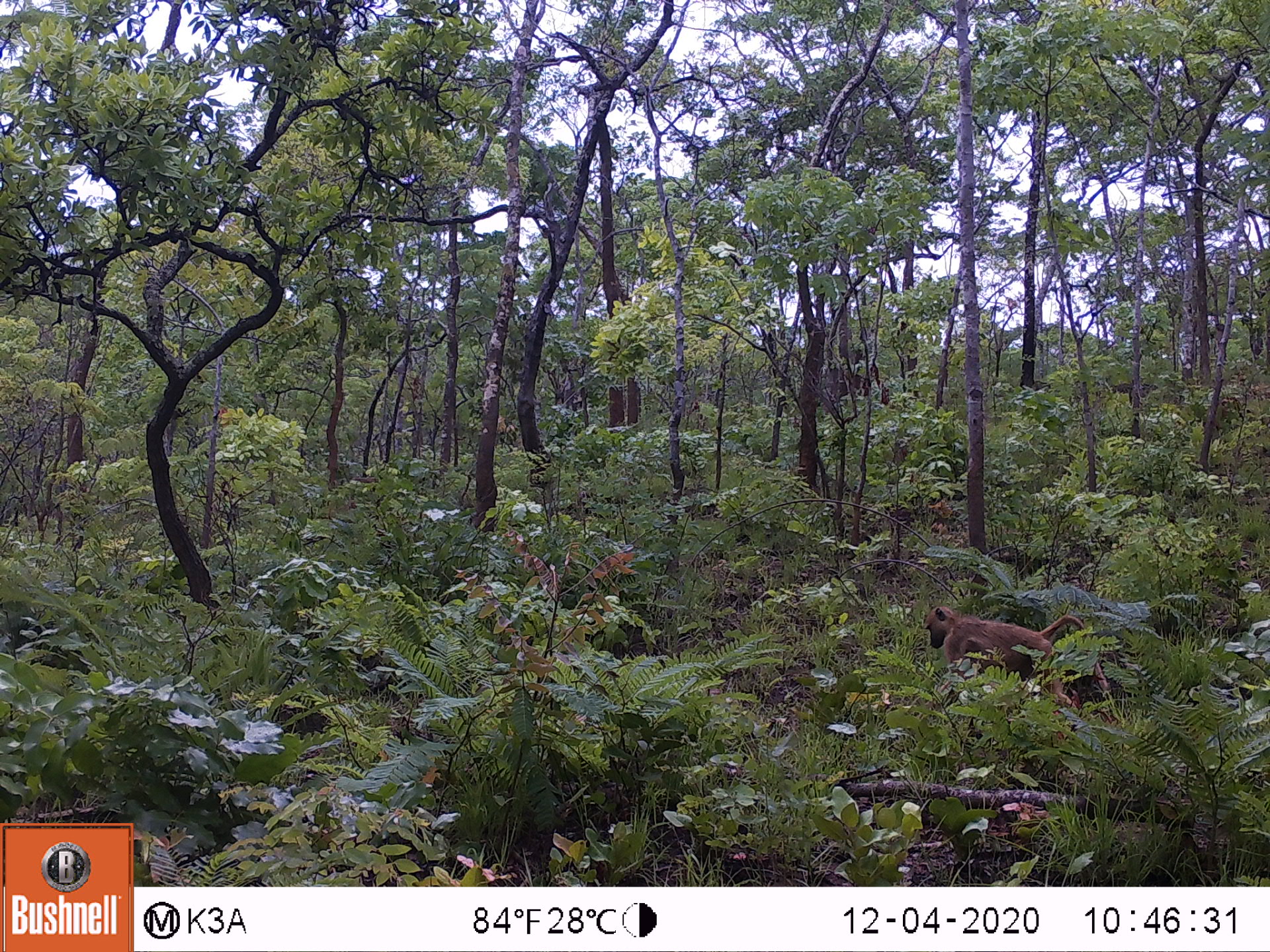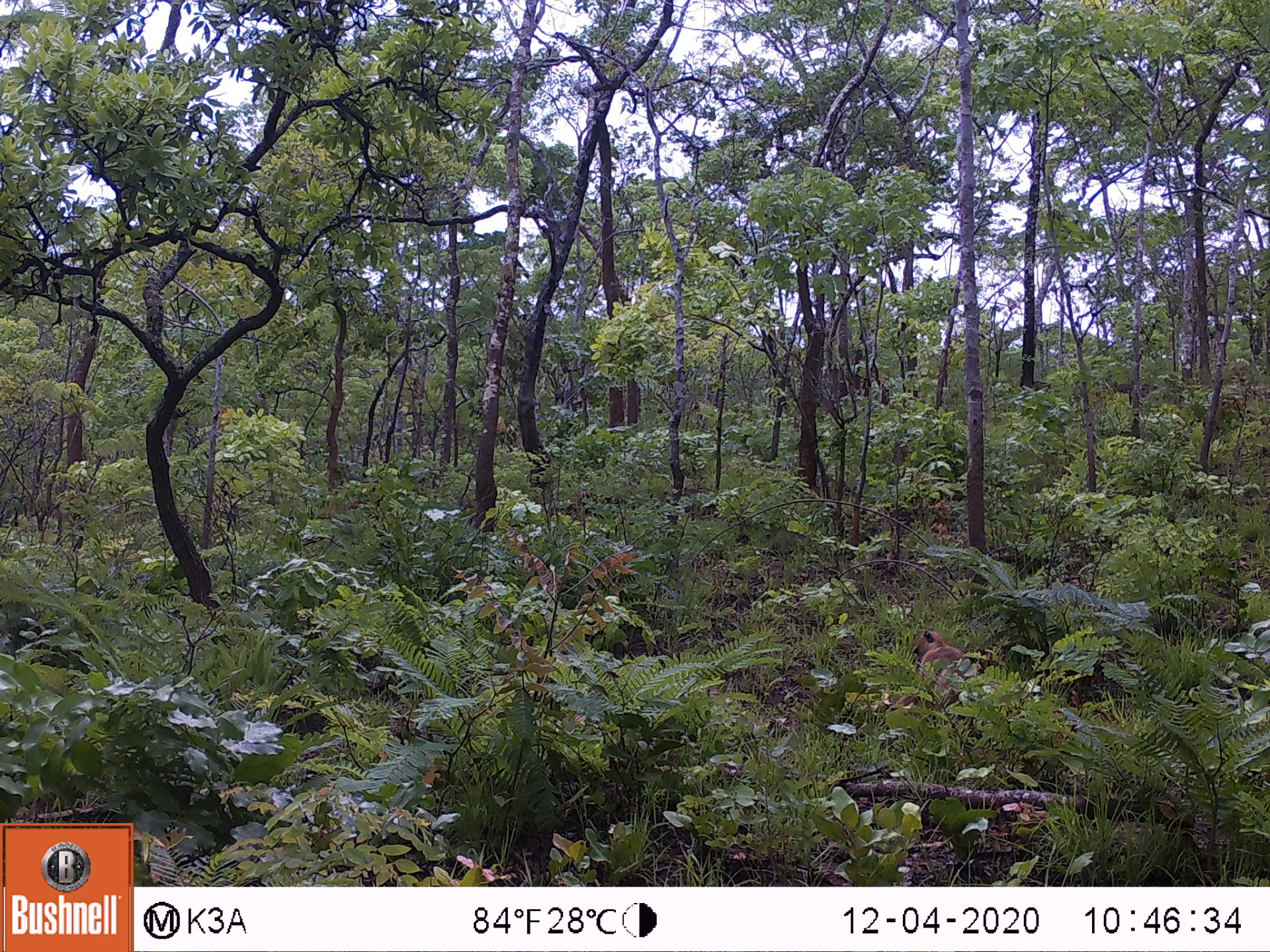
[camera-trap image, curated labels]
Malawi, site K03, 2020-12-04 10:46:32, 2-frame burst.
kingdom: Animalia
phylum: Chordata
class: Mammalia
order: Primates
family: Cercopithecidae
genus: Papio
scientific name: Papio cynocephalus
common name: yellow baboon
Yellow baboon (Papio cynocephalus), count 1.